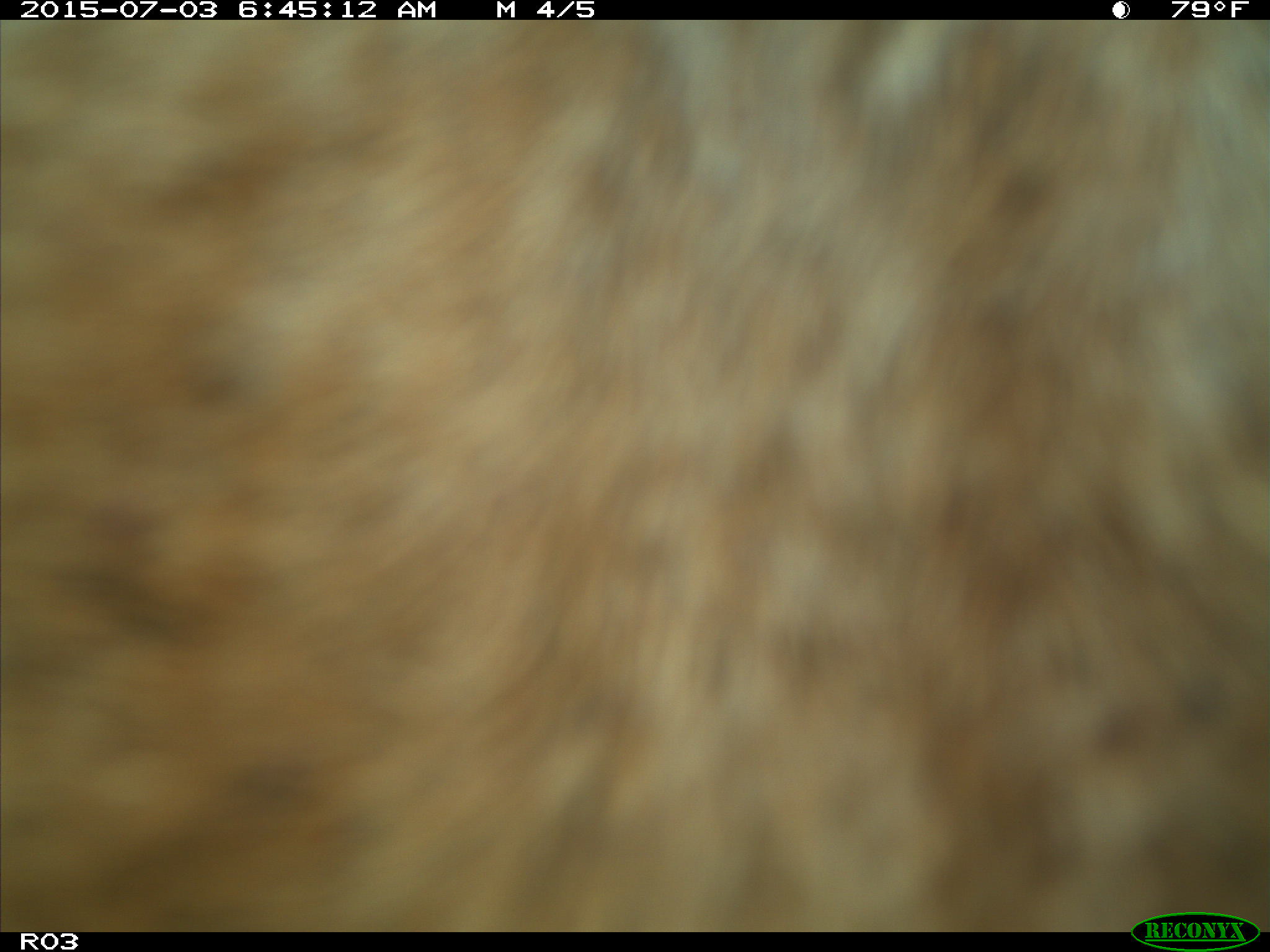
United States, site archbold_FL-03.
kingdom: Animalia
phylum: Chordata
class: Mammalia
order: Artiodactyla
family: Bovidae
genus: Bos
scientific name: Bos taurus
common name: domestic cow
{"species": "Bos taurus (domestic cow)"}